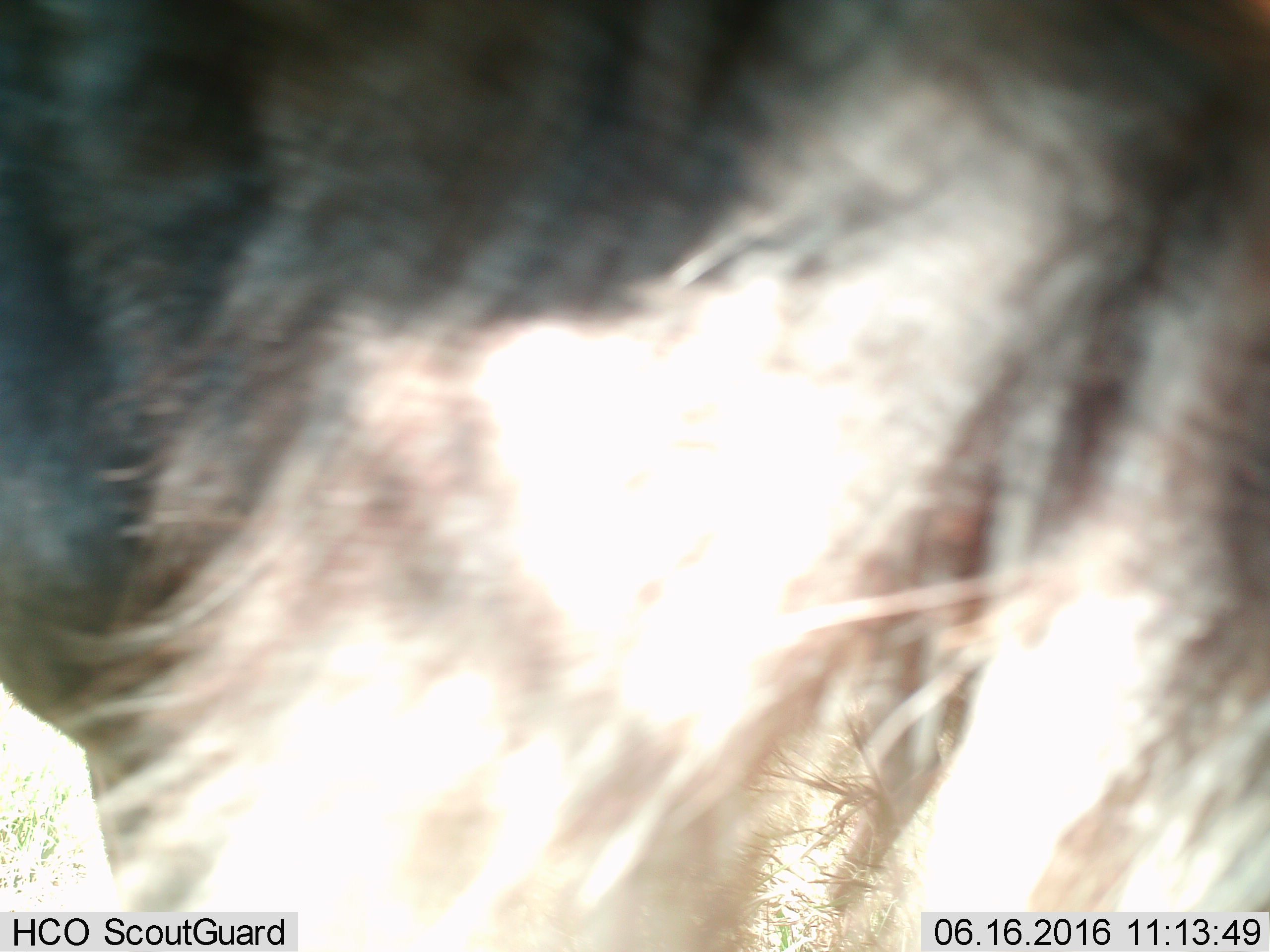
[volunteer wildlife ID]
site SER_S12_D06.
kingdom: Animalia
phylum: Chordata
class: Mammalia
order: Artiodactyla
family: Bovidae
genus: Connochaetes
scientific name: Connochaetes taurinus taurinus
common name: blue wildebeest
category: wildebeestblue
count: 1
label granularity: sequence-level